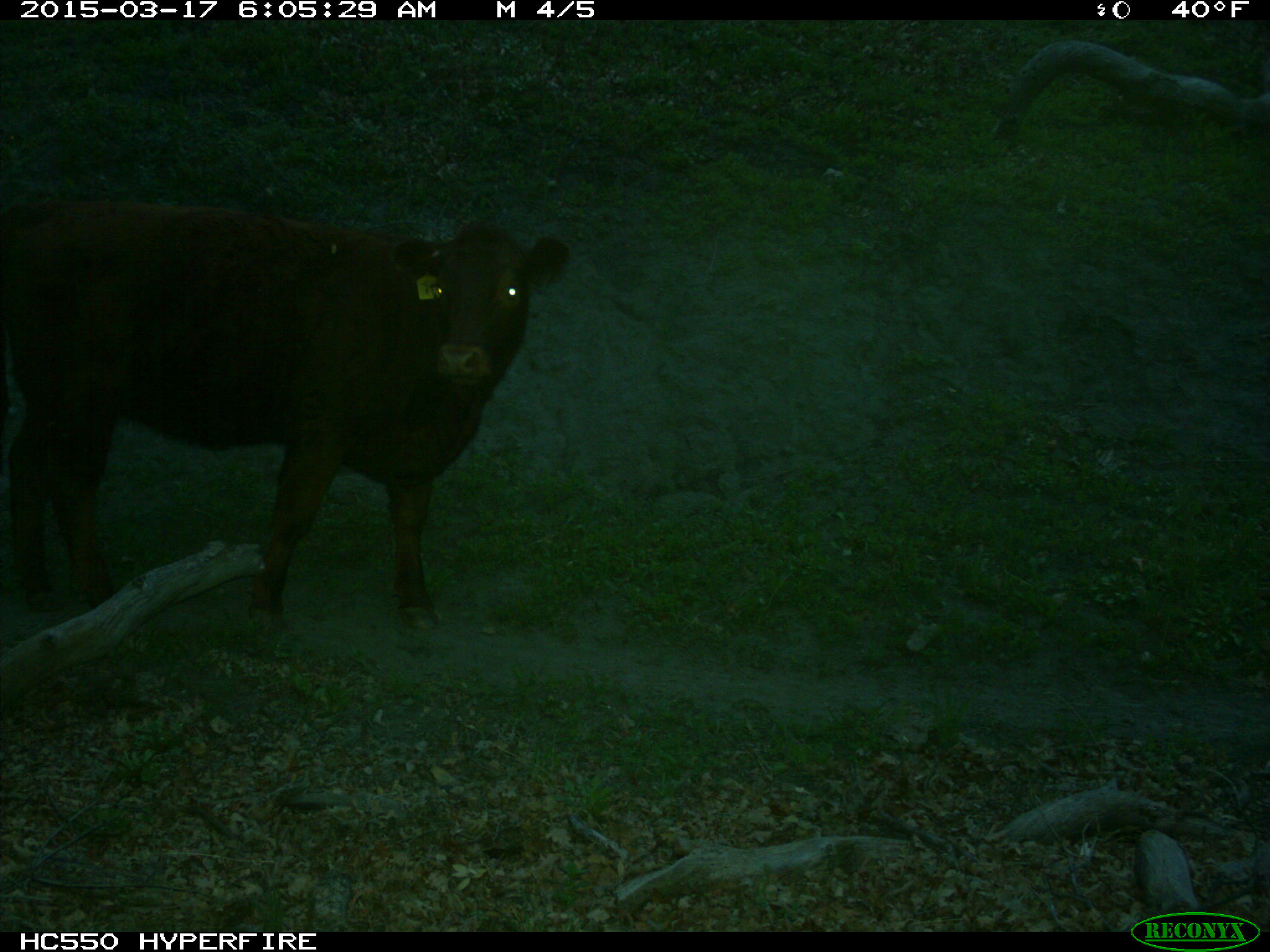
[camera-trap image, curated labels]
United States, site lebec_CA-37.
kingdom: Animalia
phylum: Chordata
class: Mammalia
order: Artiodactyla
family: Bovidae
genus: Bos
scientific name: Bos taurus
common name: domestic cow